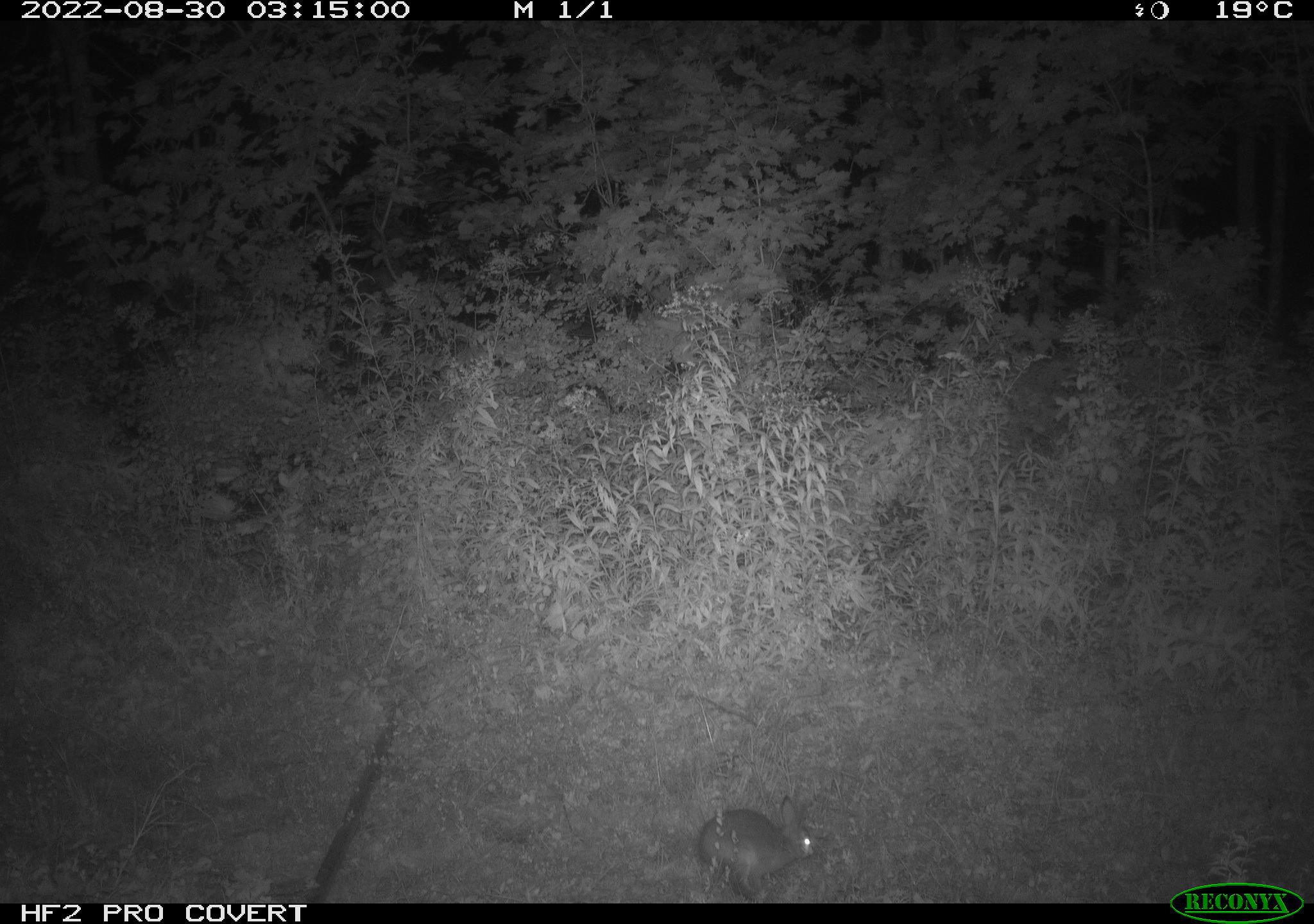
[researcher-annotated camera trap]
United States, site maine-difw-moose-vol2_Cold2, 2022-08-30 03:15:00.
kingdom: Animalia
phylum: Chordata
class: Mammalia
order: Lagomorpha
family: Leporidae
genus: Lepus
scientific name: Lepus americanus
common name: snowshoe hare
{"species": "snowshoe hare (Lepus americanus)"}